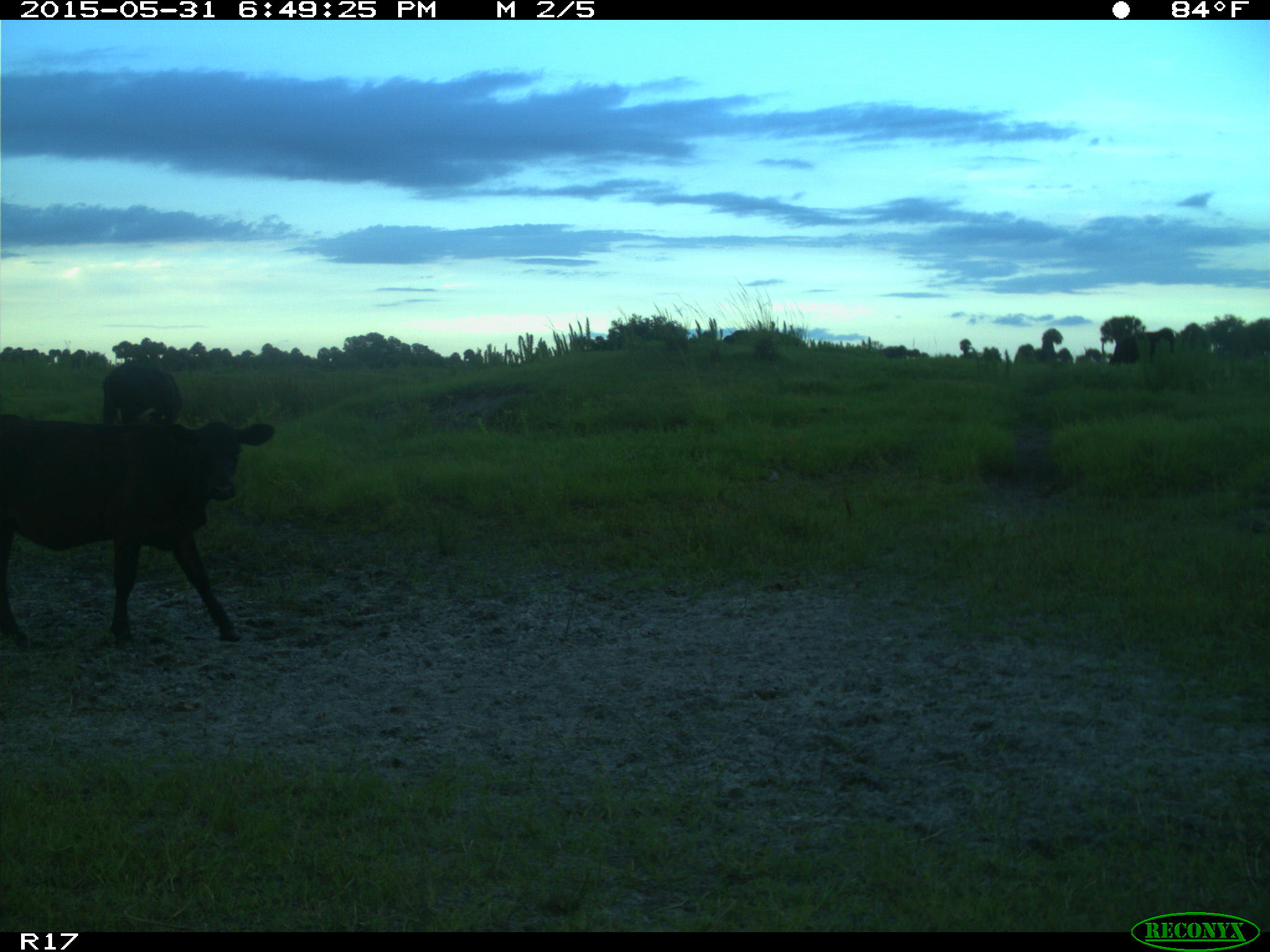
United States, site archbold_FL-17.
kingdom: Animalia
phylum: Chordata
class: Mammalia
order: Artiodactyla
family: Bovidae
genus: Bos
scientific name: Bos taurus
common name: domestic cow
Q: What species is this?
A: Bos taurus (domestic cow).